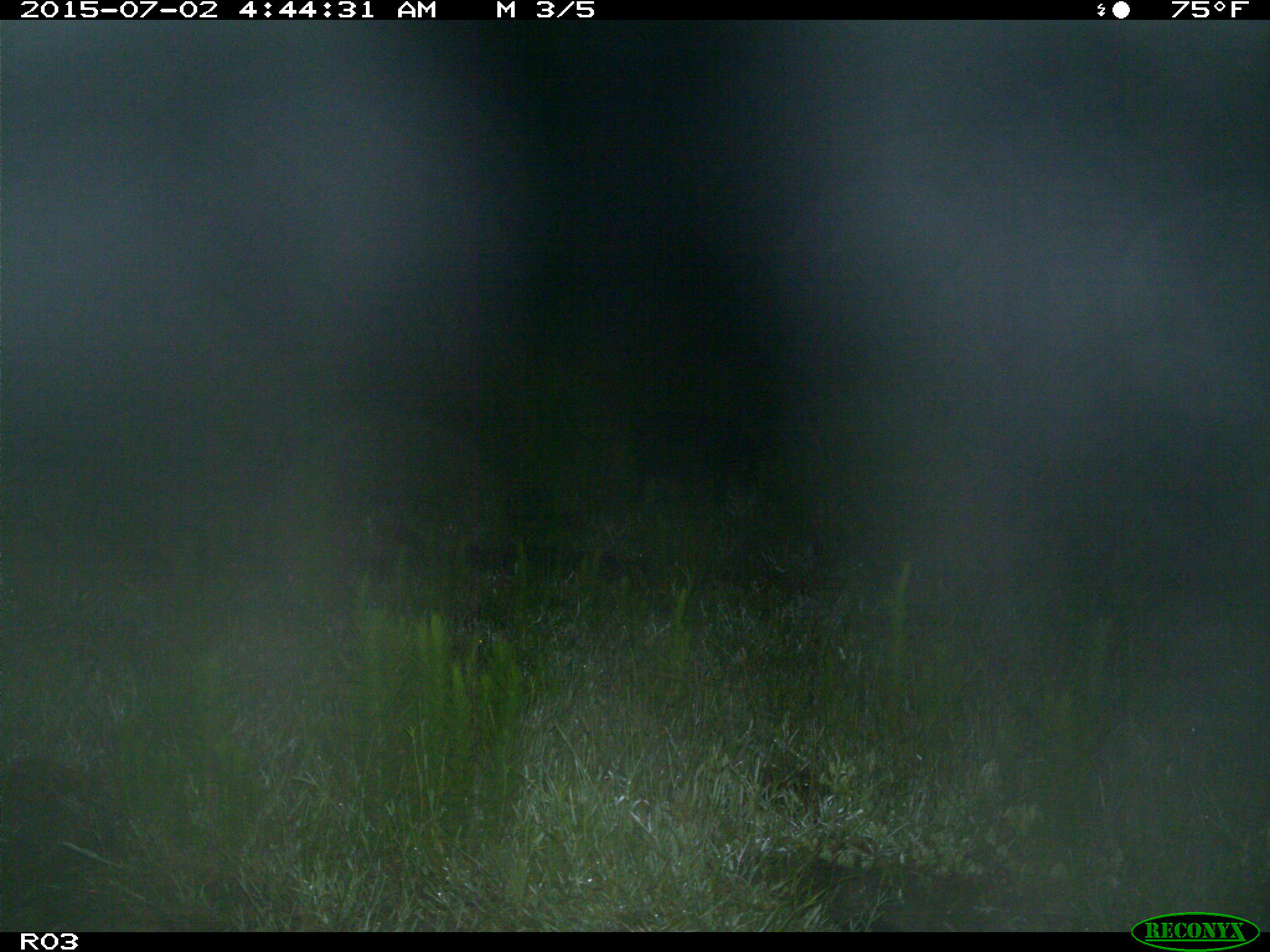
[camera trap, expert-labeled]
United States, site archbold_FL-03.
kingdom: Animalia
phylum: Chordata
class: Mammalia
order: Artiodactyla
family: Suidae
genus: Sus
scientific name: Sus scrofa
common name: wild boar